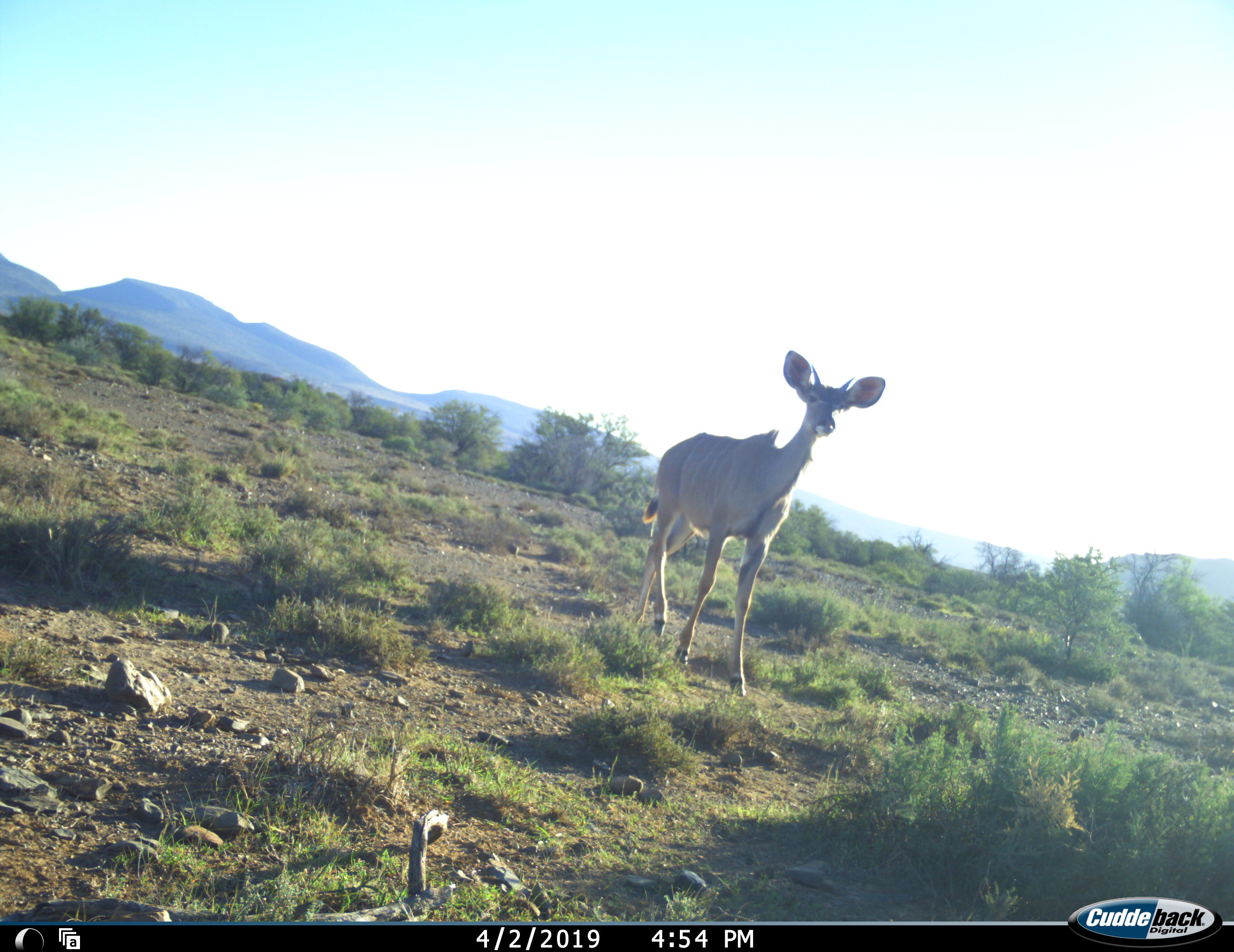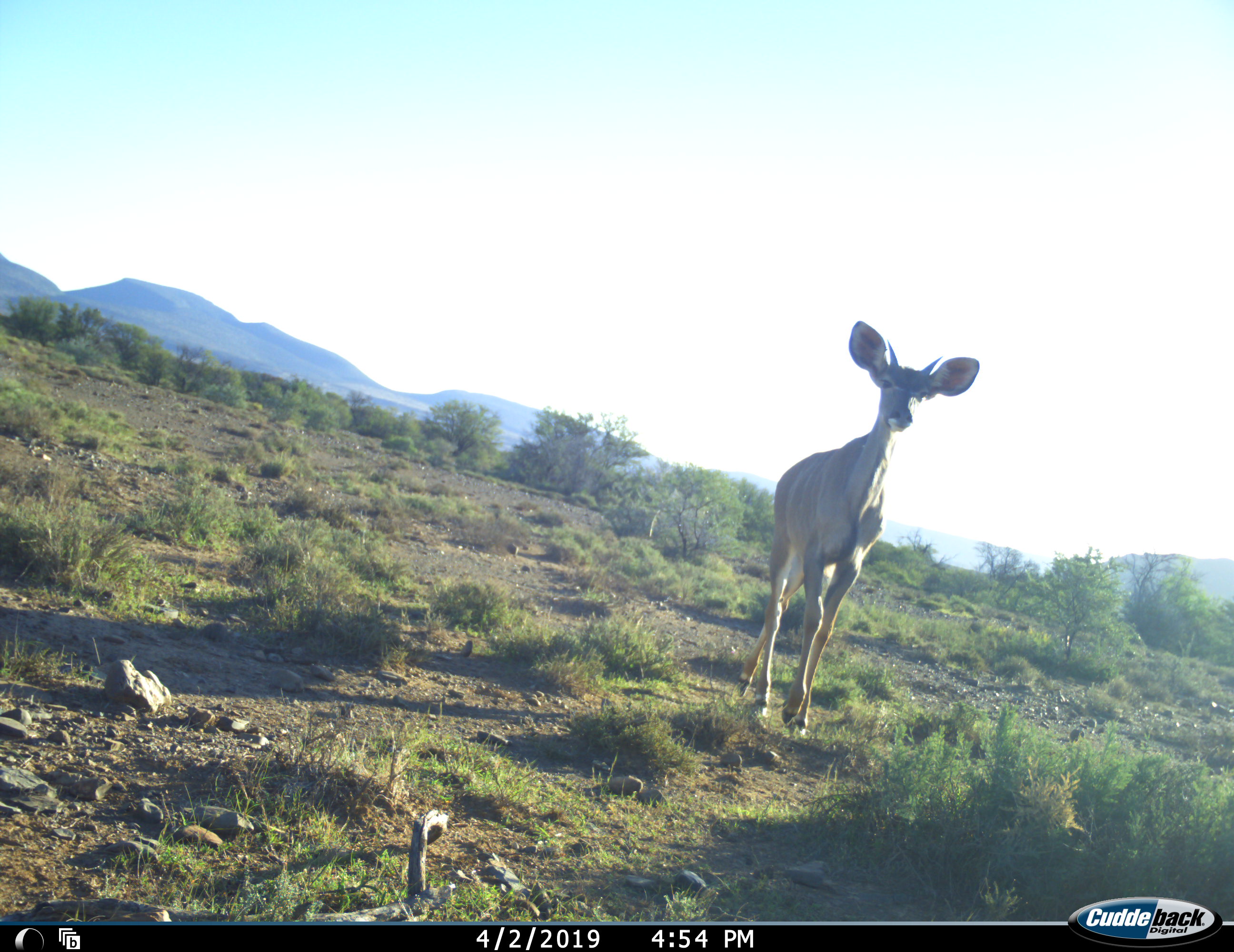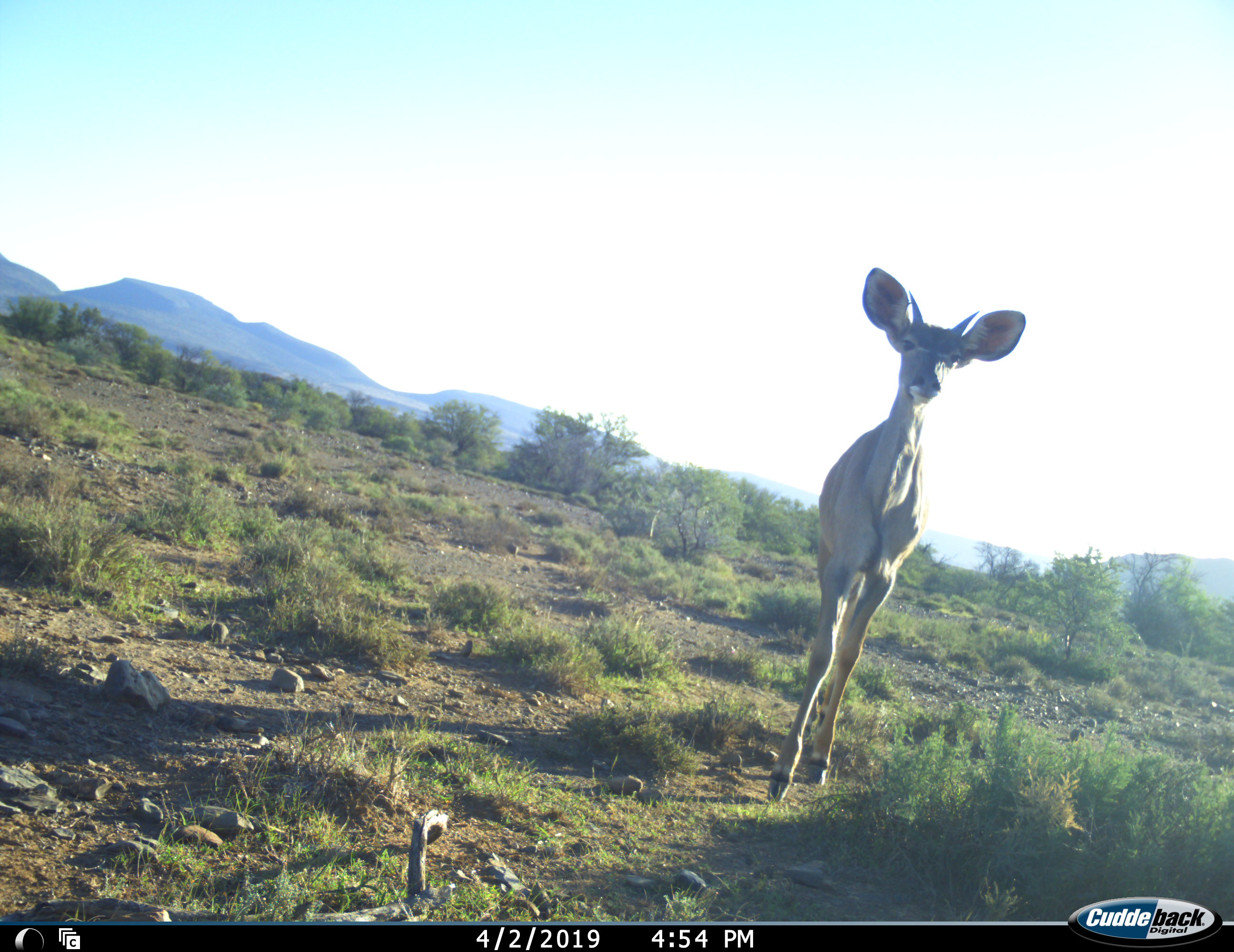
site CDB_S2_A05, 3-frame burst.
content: unidentified animal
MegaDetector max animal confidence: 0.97